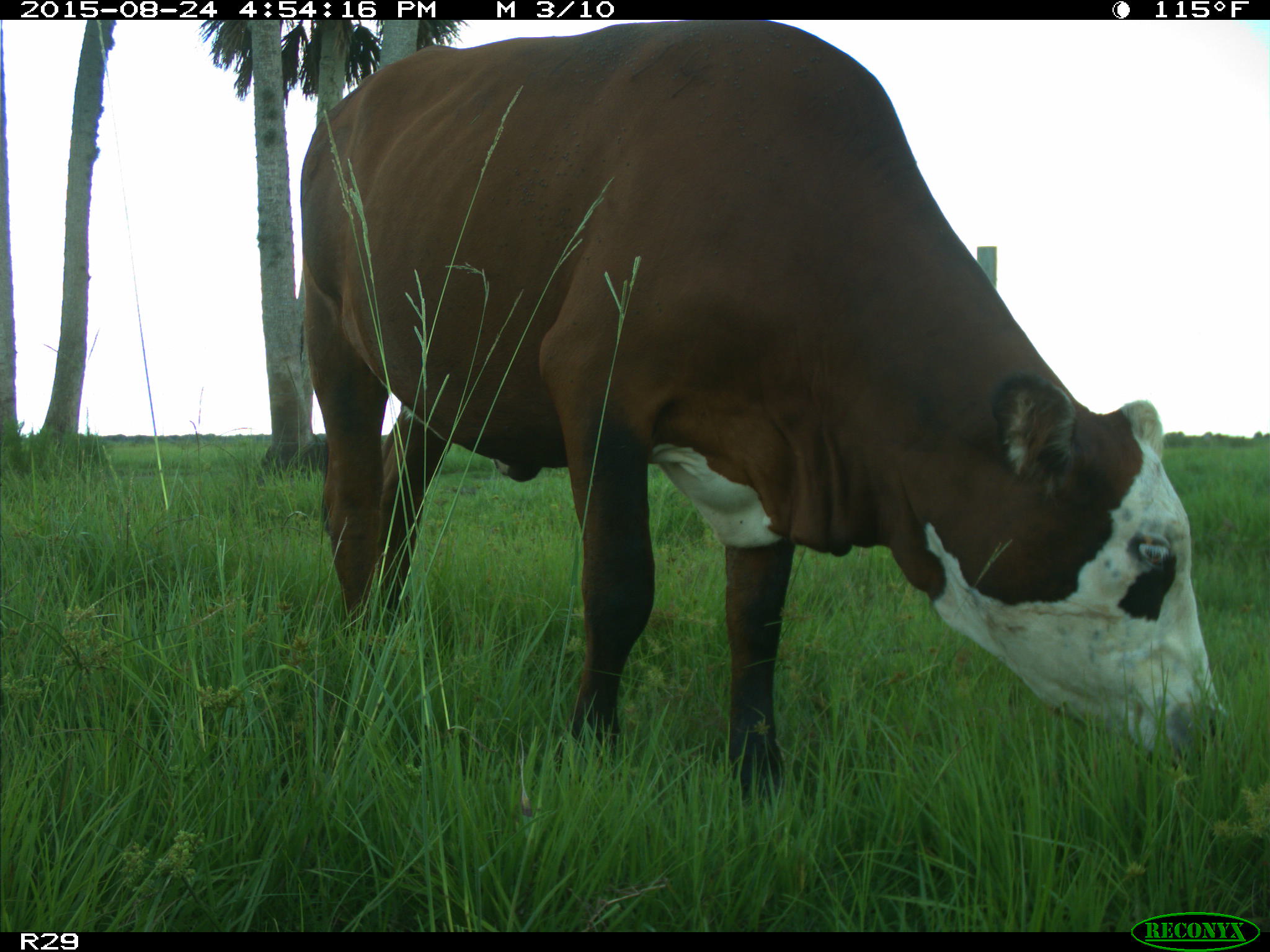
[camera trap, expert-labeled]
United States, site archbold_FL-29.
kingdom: Animalia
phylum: Chordata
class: Mammalia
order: Artiodactyla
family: Bovidae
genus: Bos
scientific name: Bos taurus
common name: domestic cow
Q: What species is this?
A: Bos taurus (domestic cow).